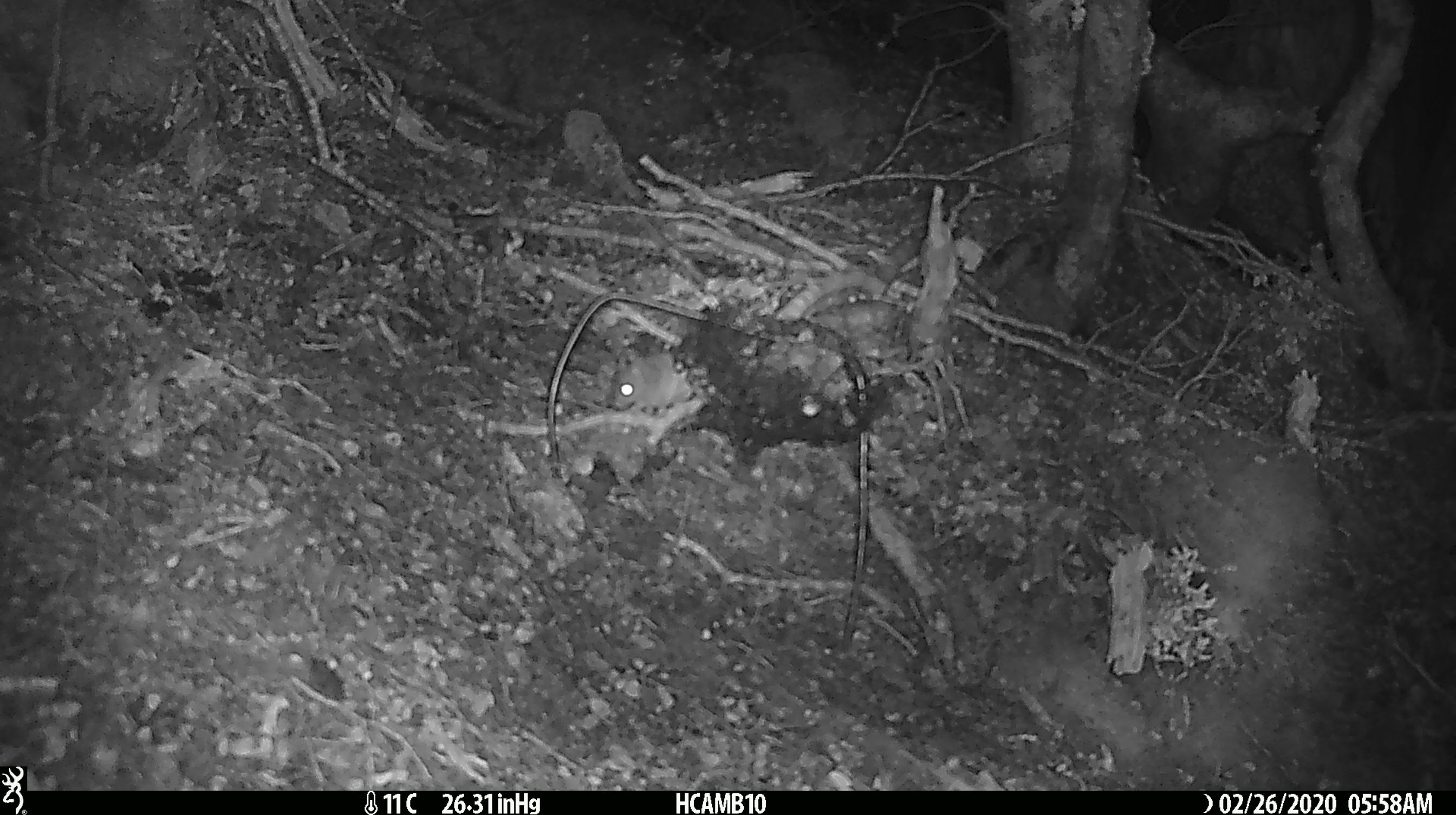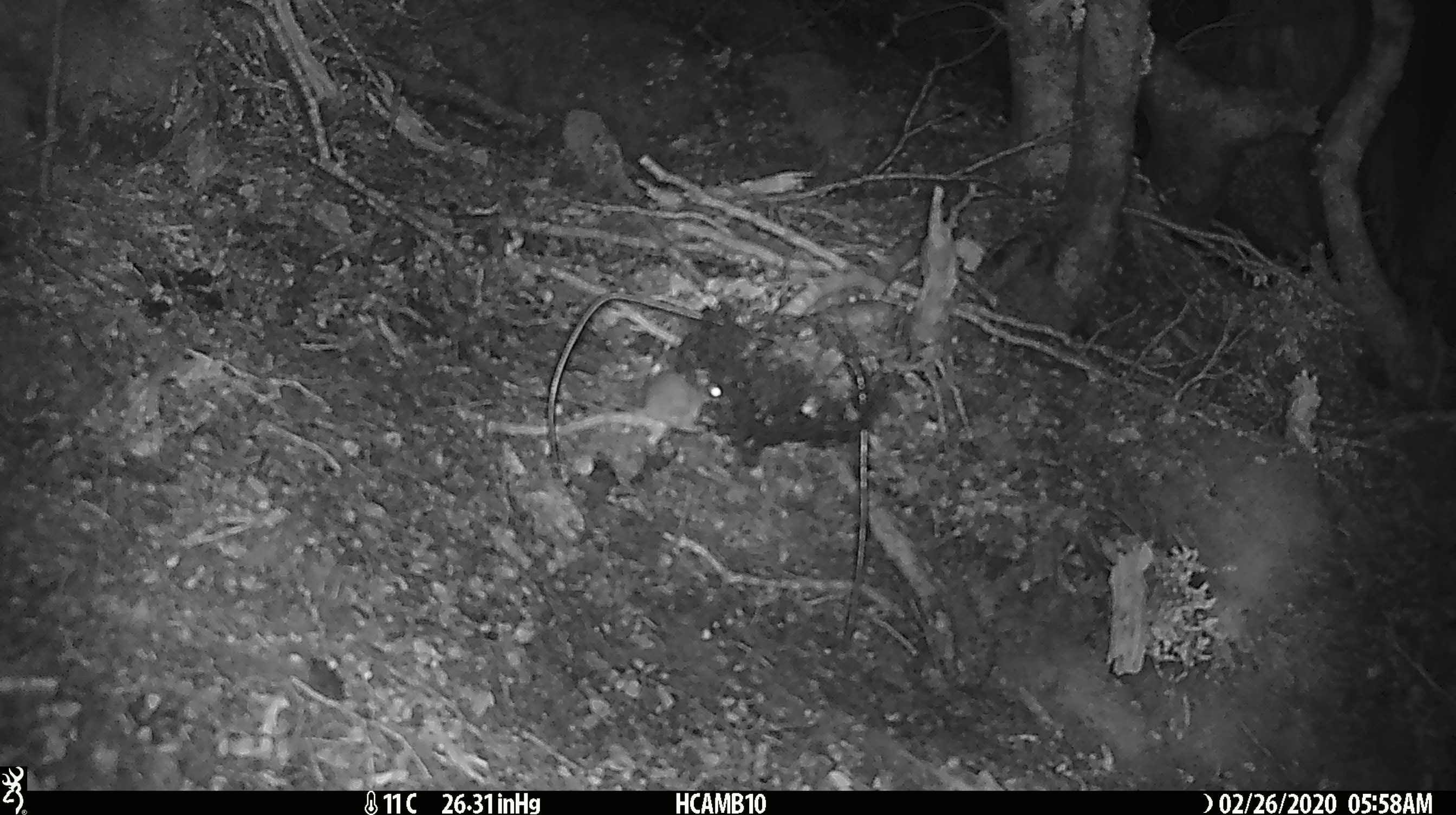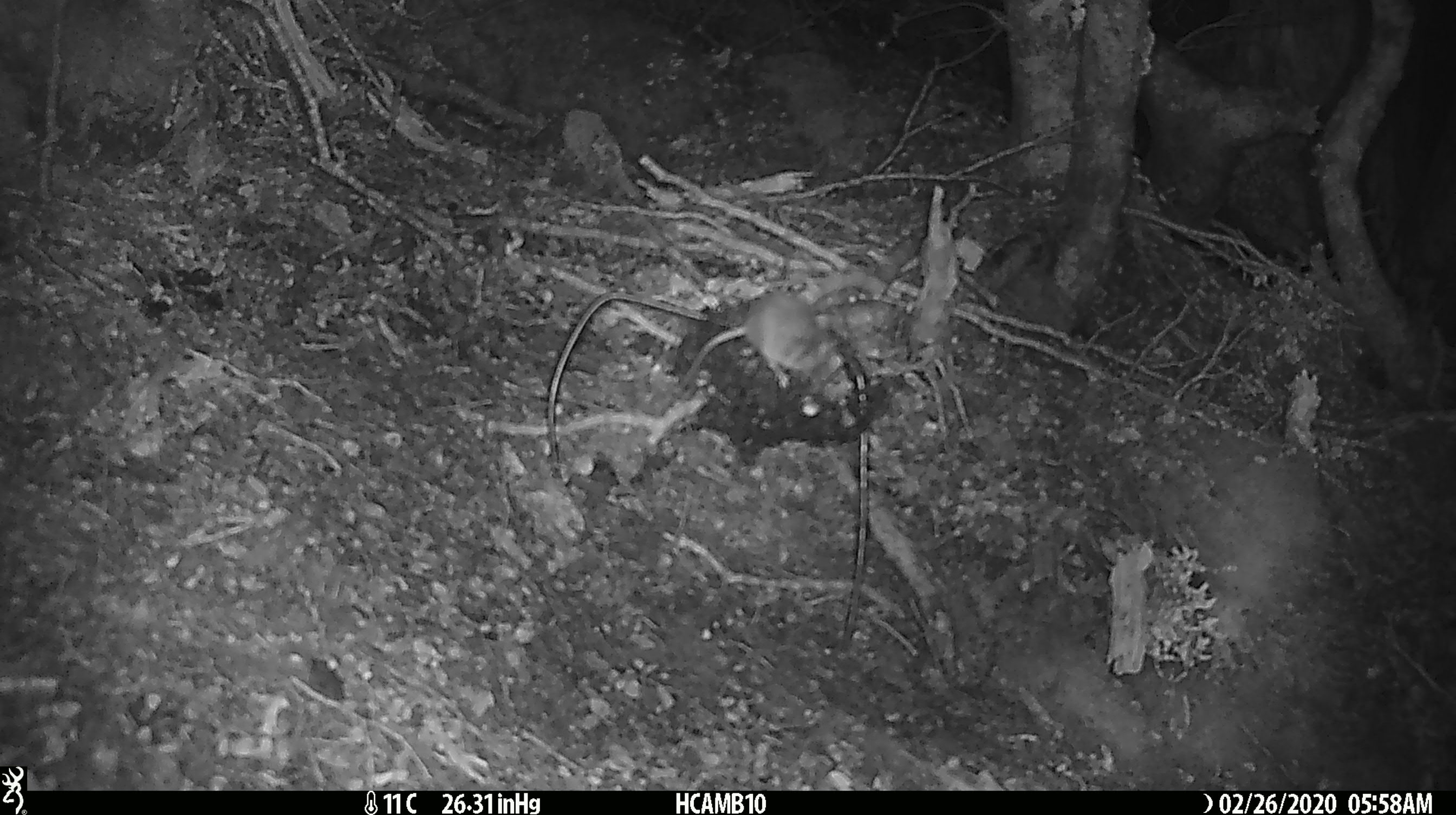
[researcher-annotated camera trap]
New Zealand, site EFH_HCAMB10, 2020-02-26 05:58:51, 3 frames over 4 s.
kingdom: Animalia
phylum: Chordata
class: Mammalia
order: Rodentia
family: Muridae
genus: Mus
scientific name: Mus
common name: mouse